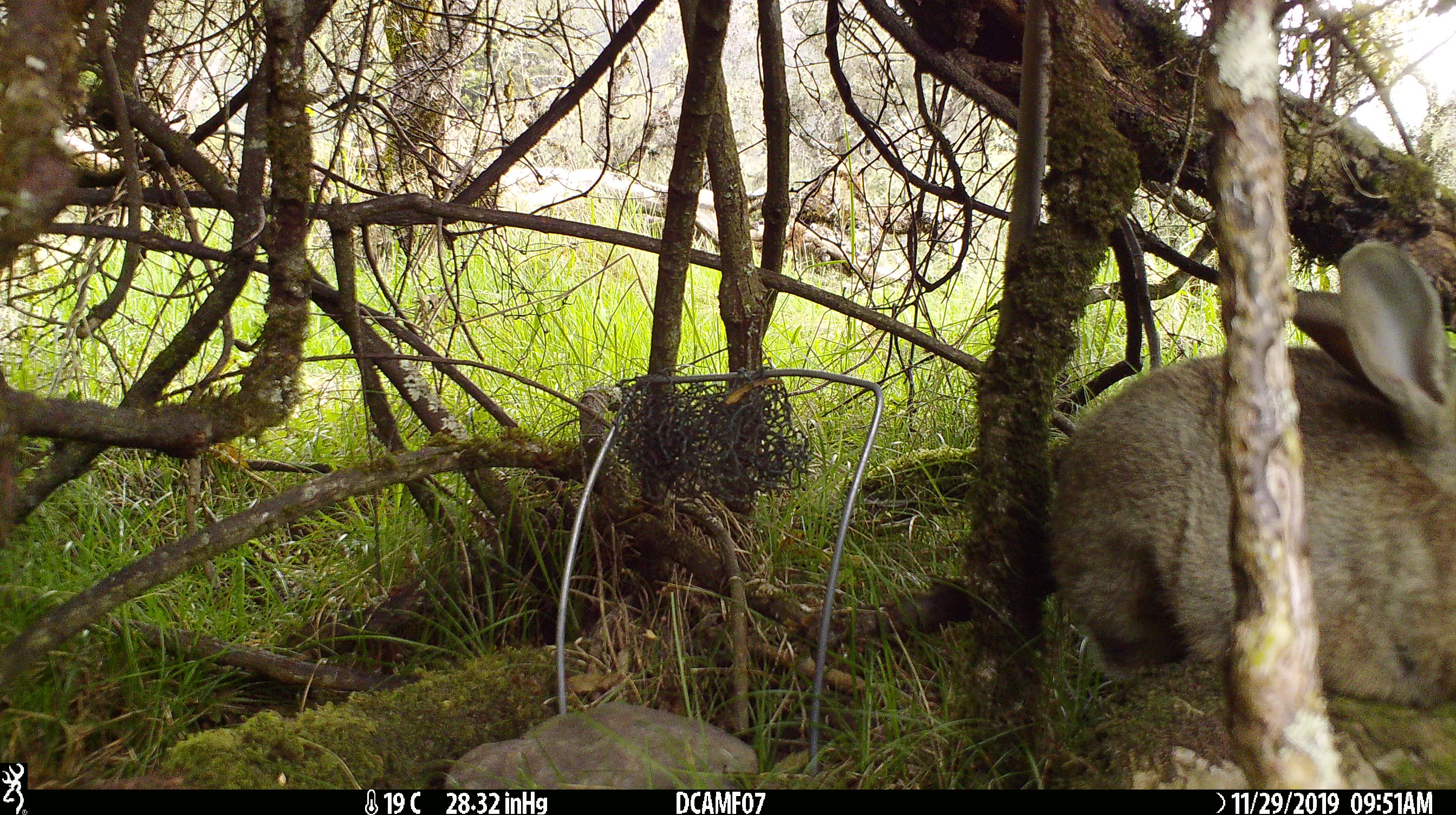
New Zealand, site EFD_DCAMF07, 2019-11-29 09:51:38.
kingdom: Animalia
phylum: Chordata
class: Mammalia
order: Lagomorpha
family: Leporidae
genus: Oryctolagus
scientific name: Oryctolagus cuniculus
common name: european rabbit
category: rabbit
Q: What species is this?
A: Rabbit (european rabbit) (Oryctolagus cuniculus).